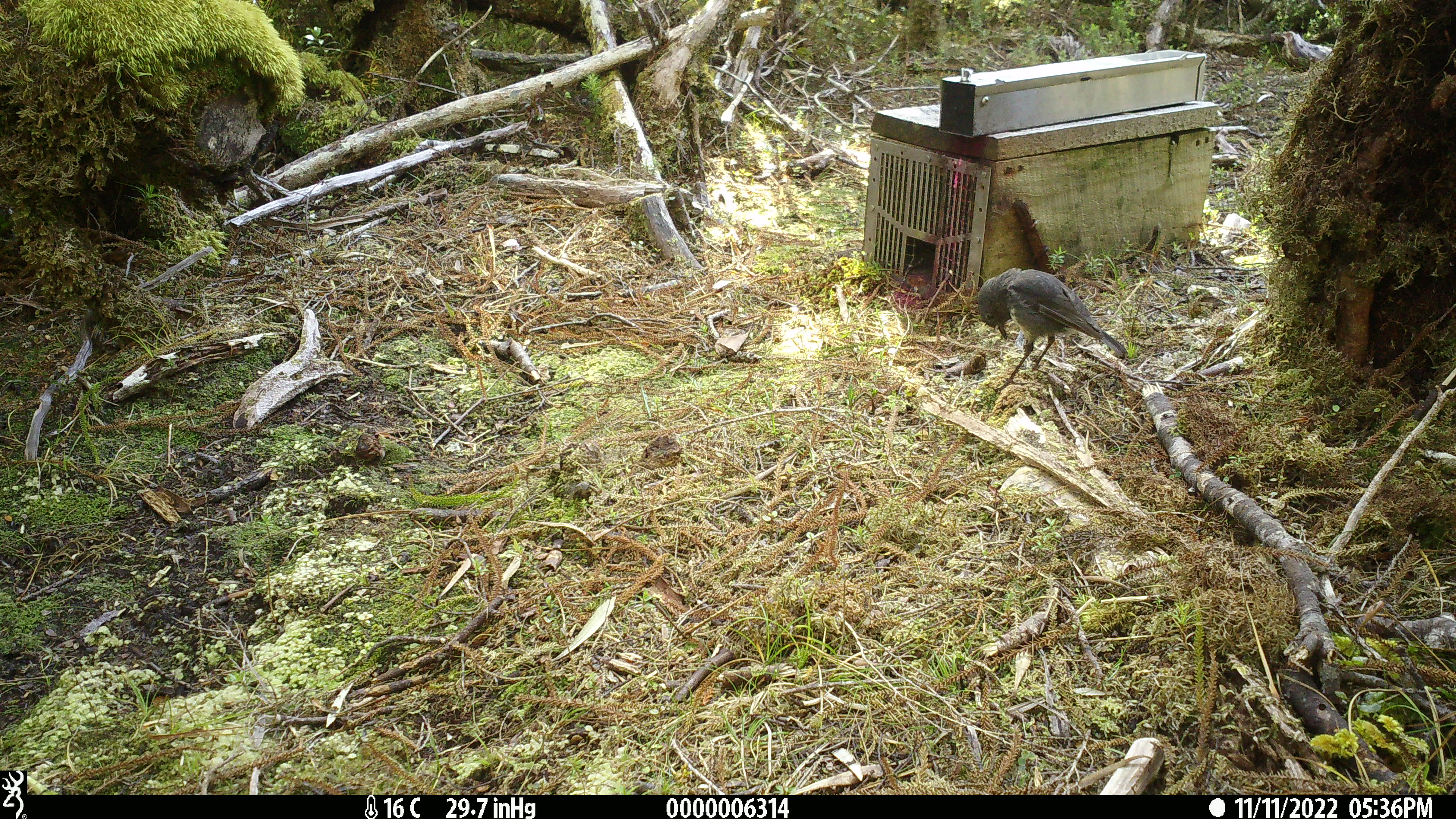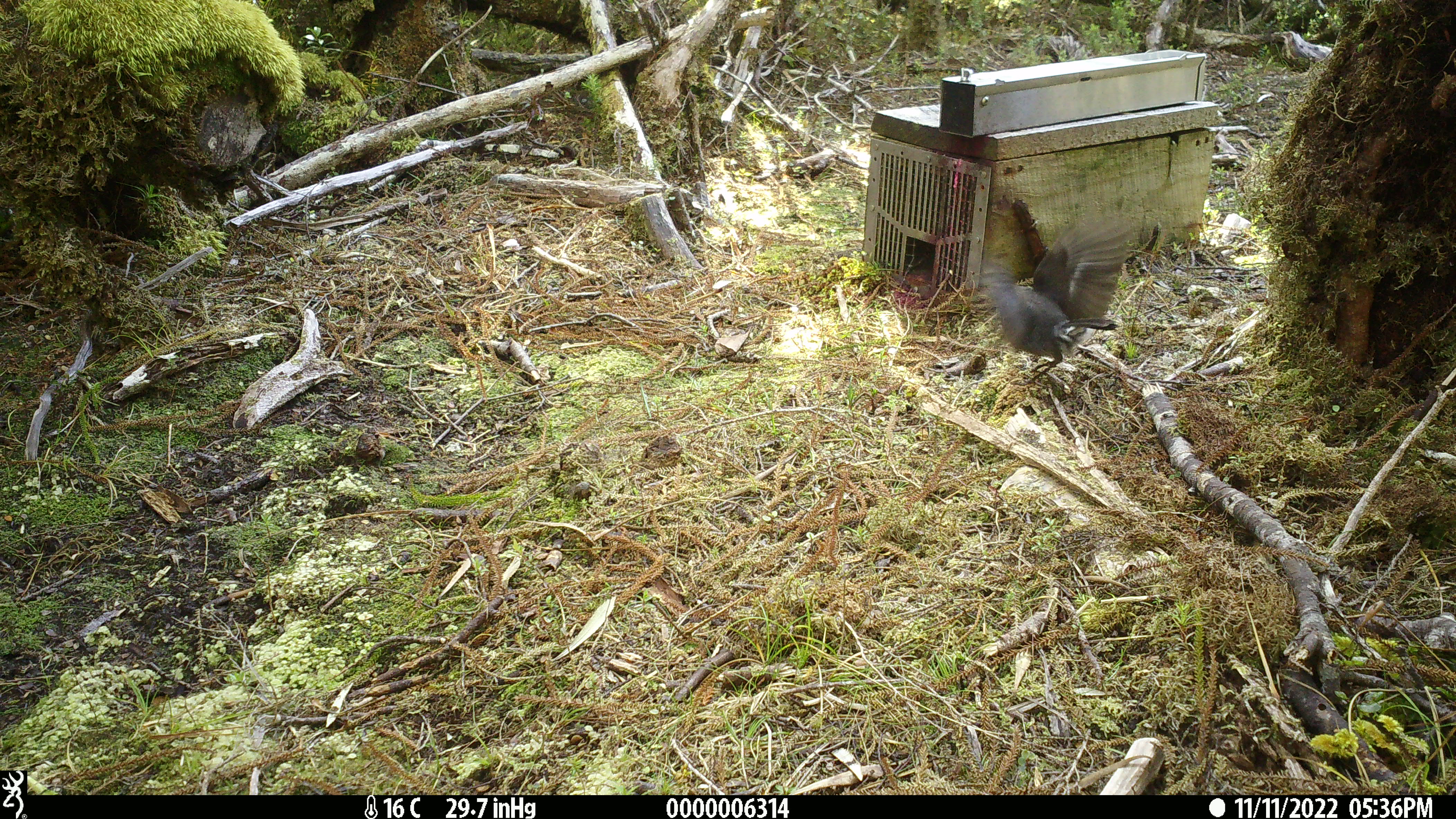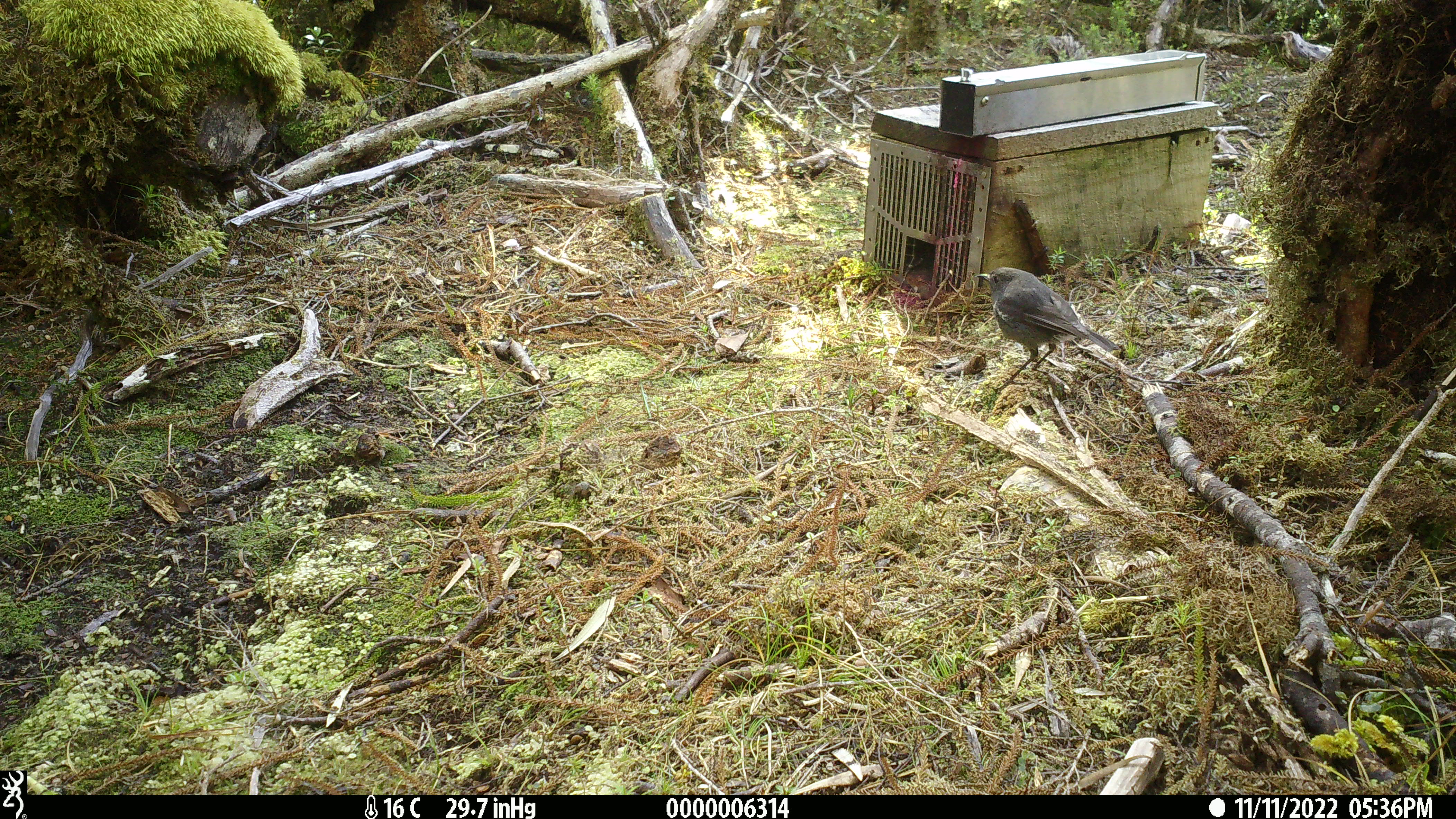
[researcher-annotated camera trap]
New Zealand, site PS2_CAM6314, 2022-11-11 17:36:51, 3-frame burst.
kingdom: Animalia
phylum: Chordata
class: Aves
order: Passeriformes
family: Petroicidae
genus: Petroica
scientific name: Petroica australis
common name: new zealand robin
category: robin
Robin (new zealand robin) (Petroica australis).